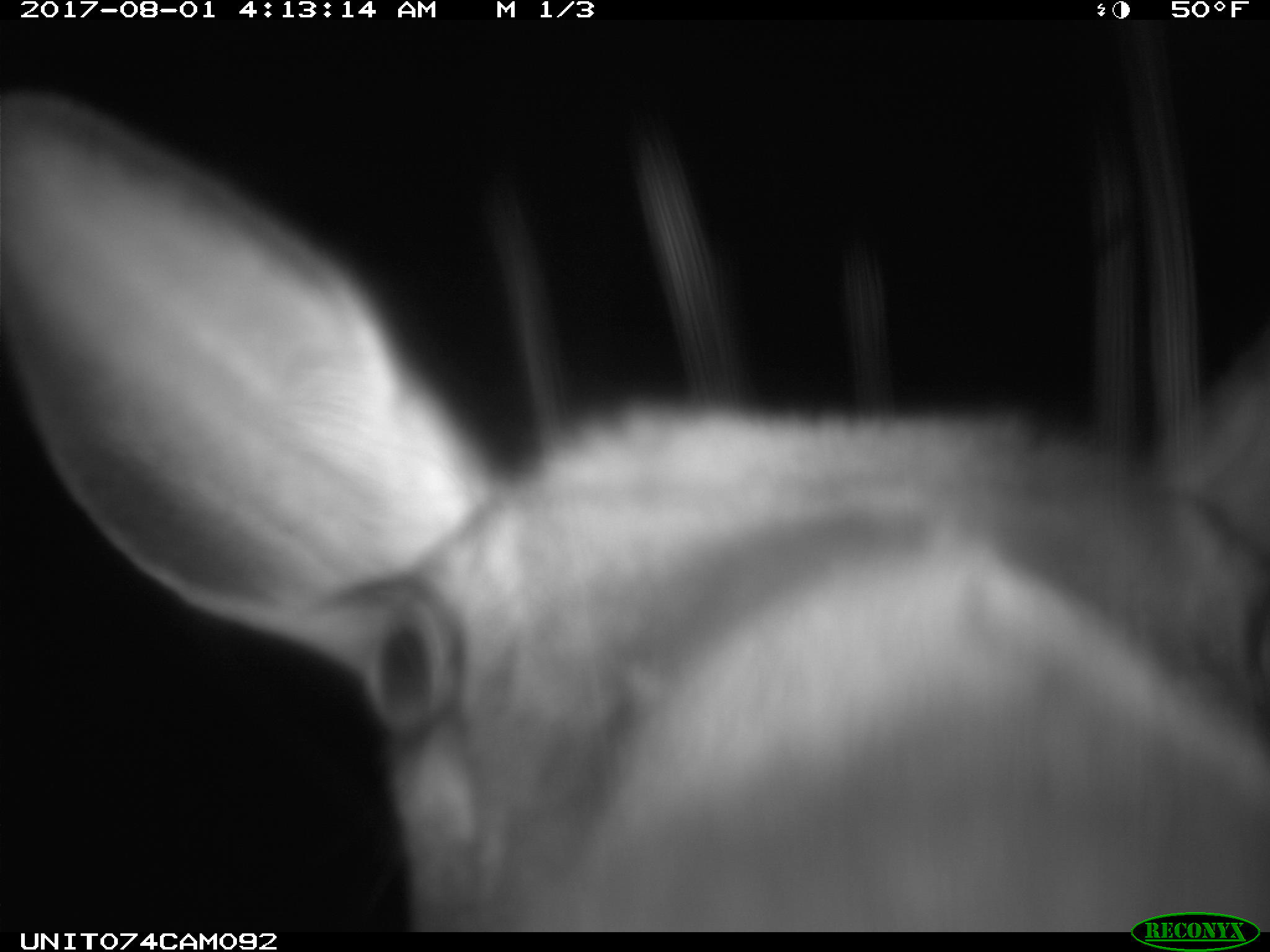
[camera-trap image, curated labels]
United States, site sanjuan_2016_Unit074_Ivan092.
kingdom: Animalia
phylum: Chordata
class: Mammalia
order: Artiodactyla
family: Cervidae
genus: Cervus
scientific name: Cervus elaphus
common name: red deer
Cervus elaphus (red deer).